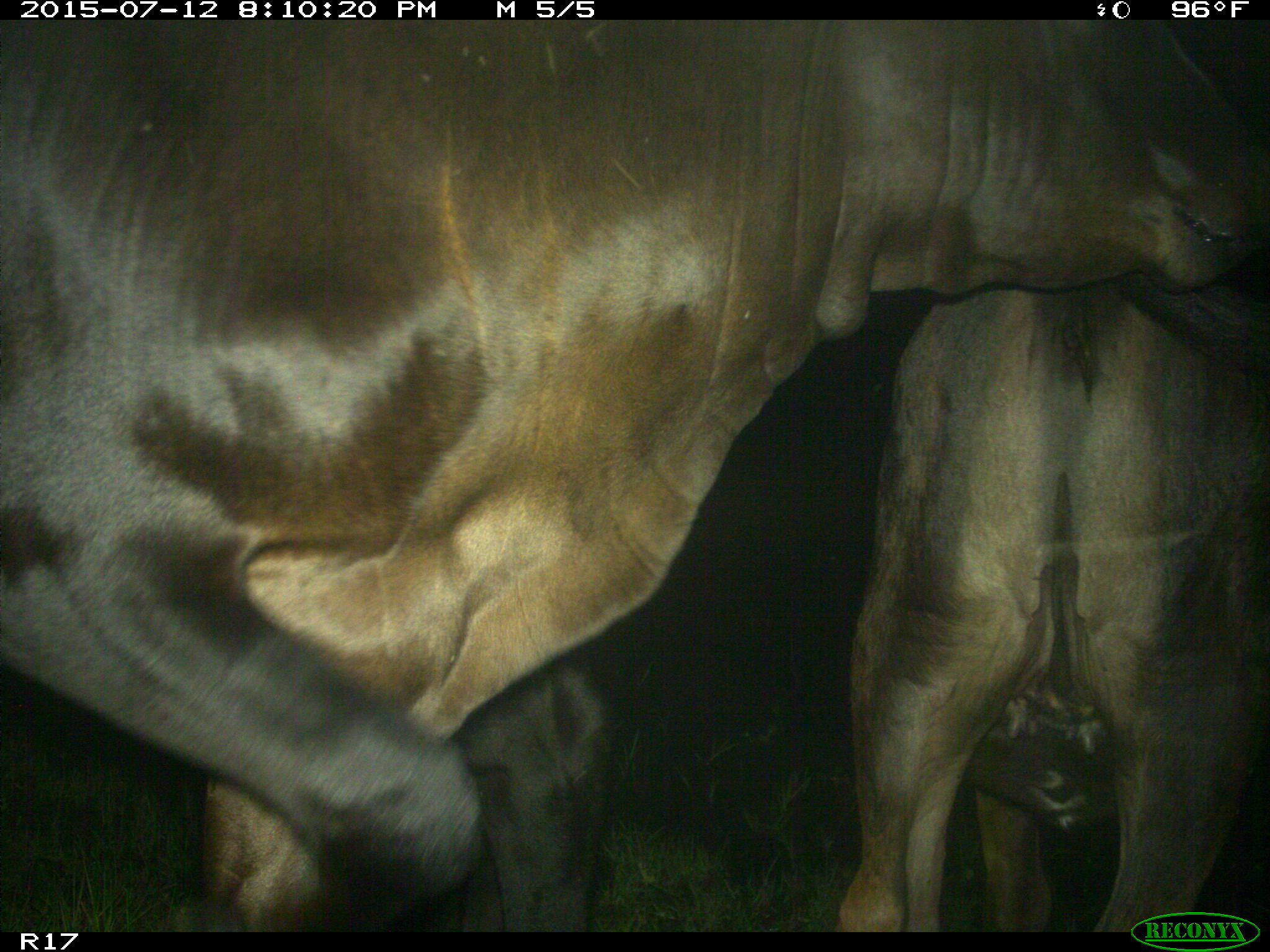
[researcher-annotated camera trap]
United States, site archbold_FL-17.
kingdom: Animalia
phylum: Chordata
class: Mammalia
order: Artiodactyla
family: Bovidae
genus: Bos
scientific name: Bos taurus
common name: domestic cow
Bos taurus (domestic cow).